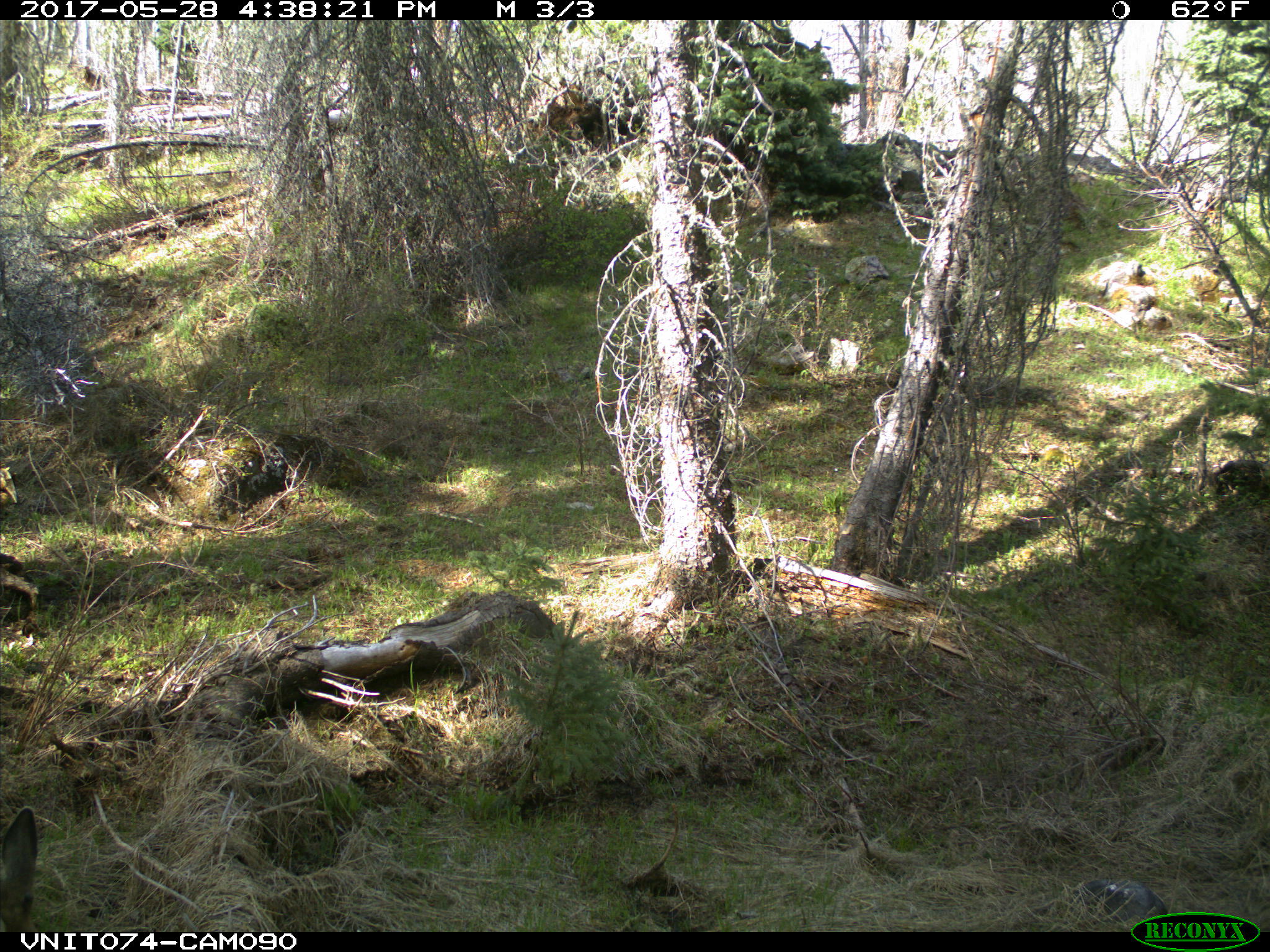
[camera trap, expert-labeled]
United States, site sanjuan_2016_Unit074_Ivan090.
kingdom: Animalia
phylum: Chordata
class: Mammalia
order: Artiodactyla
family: Cervidae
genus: Odocoileus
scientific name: Odocoileus hemionus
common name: mule deer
Odocoileus hemionus (mule deer).